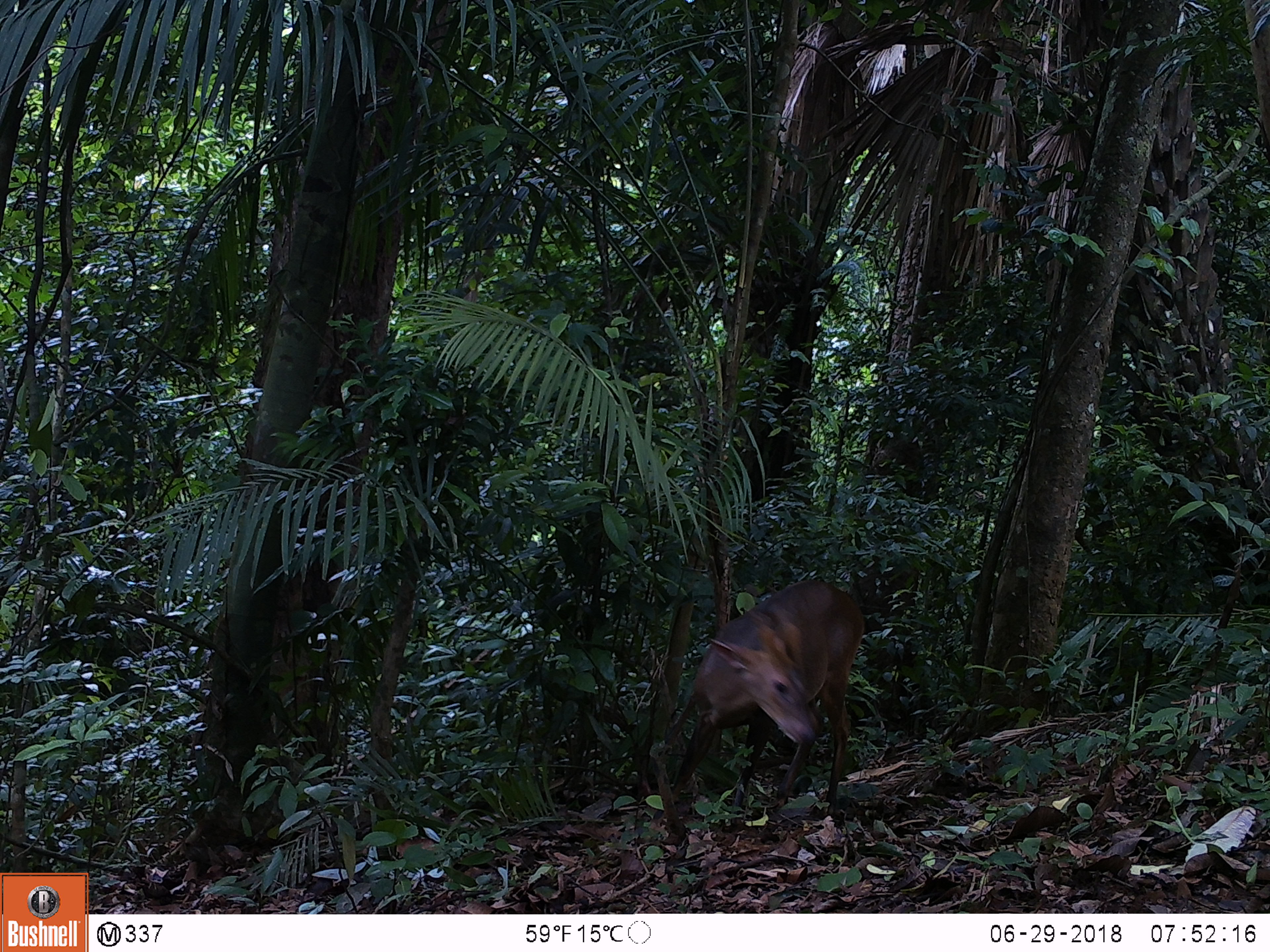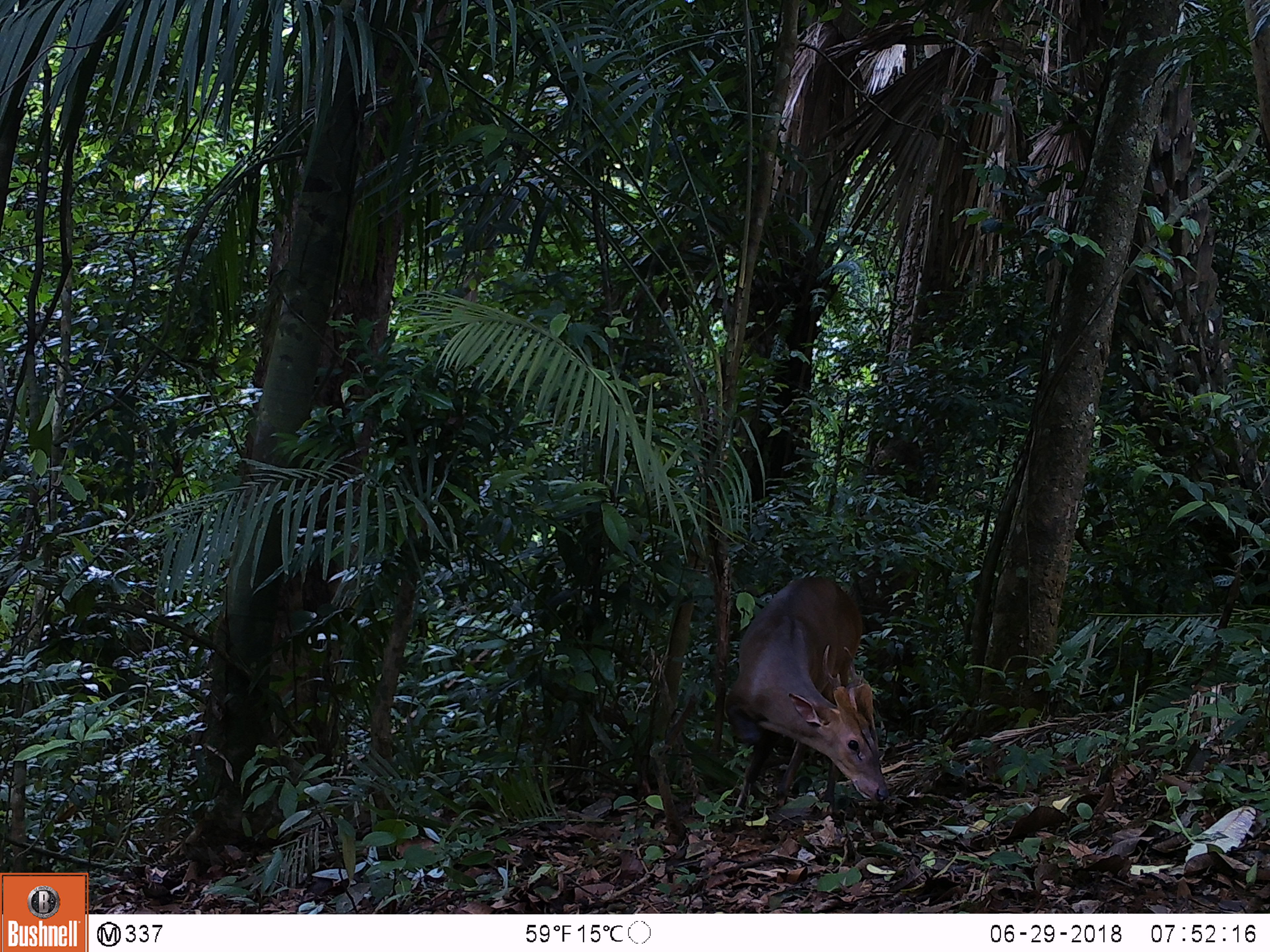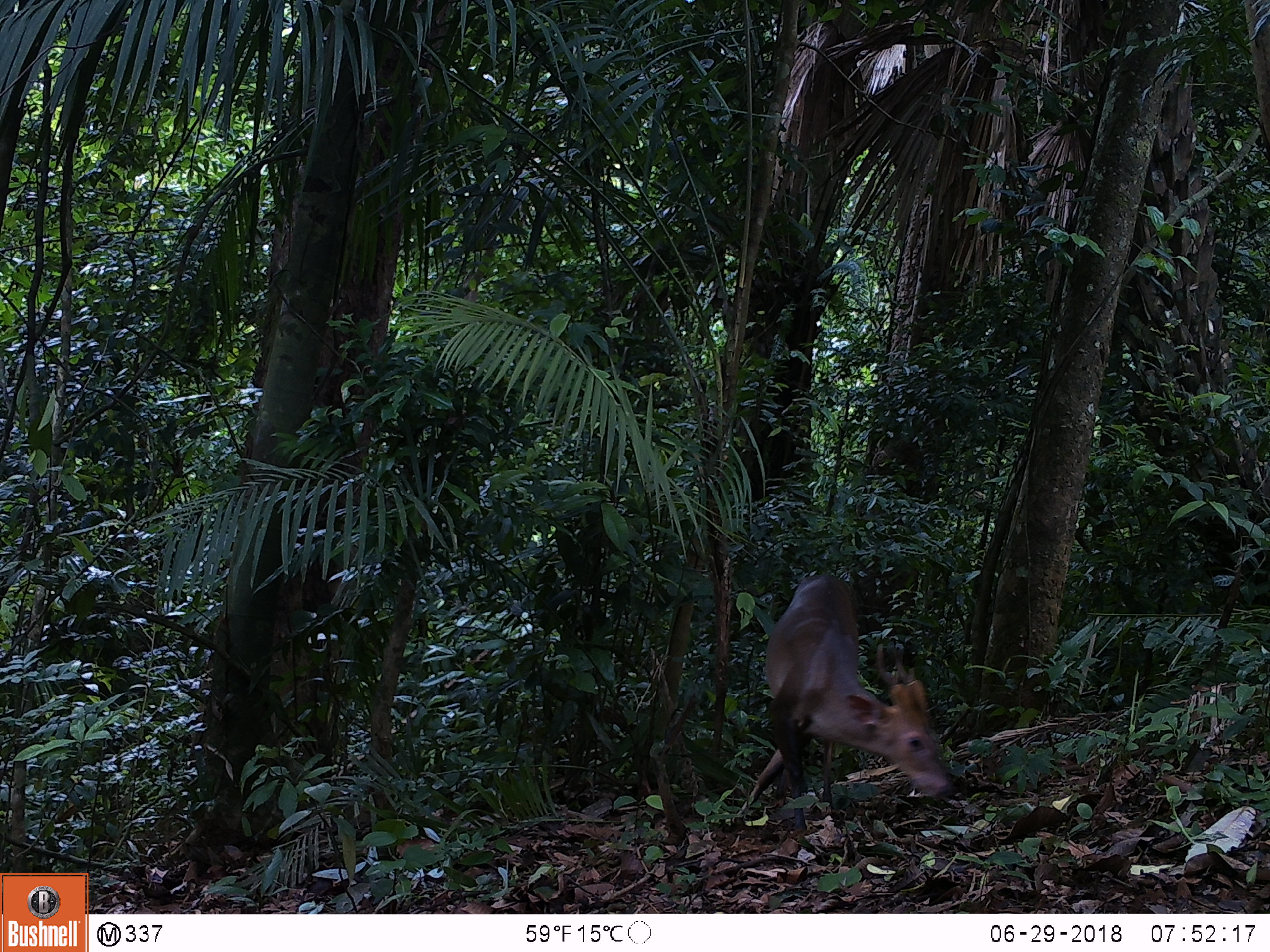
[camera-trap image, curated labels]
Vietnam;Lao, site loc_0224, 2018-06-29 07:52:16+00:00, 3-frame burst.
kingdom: Animalia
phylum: Chordata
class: Mammalia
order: Artiodactyla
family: Cervidae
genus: Muntiacus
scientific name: Muntiacus vuquangensis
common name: large-antlered muntjac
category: large antlered muntjac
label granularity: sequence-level